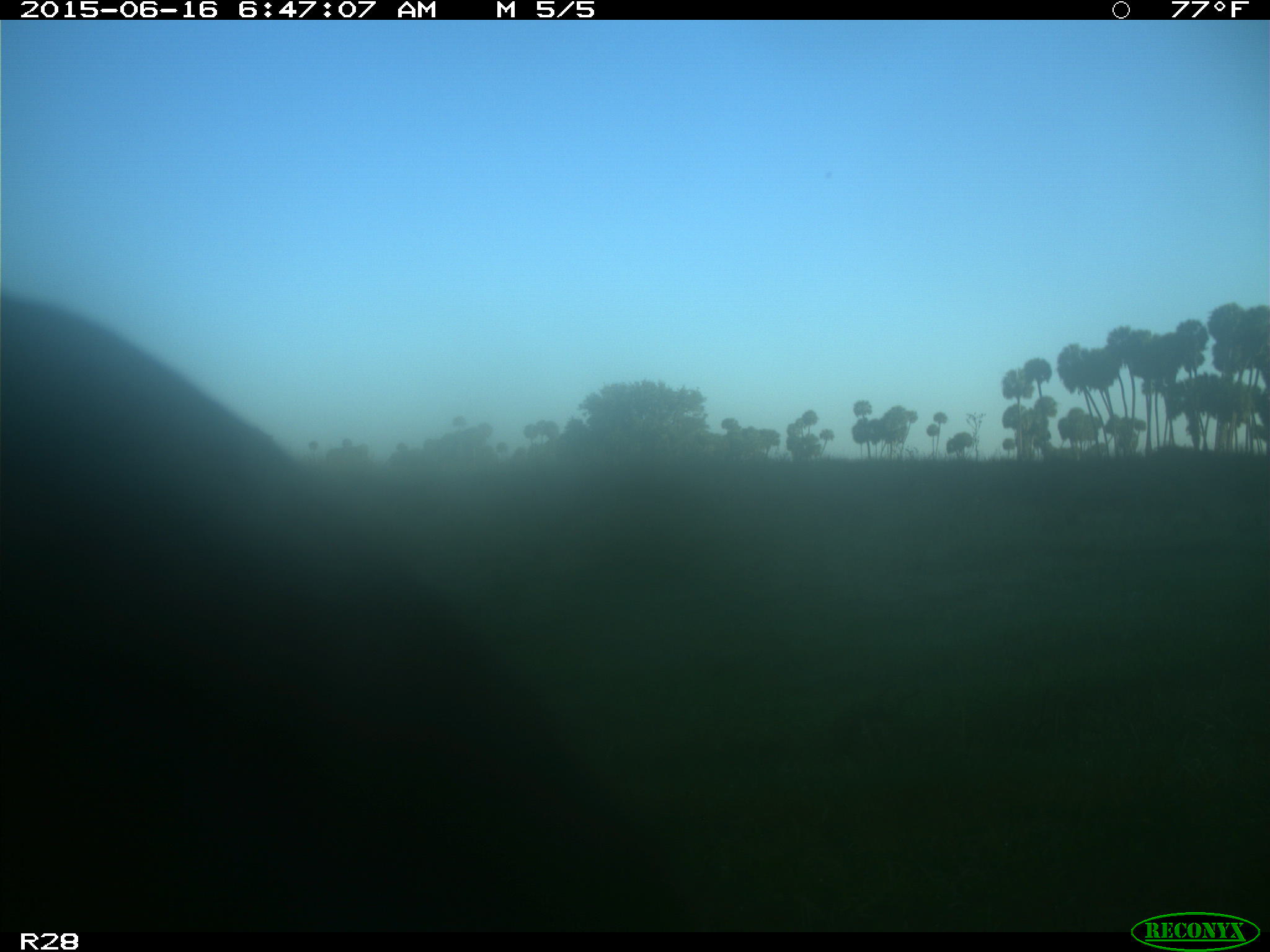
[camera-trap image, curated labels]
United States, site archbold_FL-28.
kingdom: Animalia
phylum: Chordata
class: Mammalia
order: Artiodactyla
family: Bovidae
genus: Bos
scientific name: Bos taurus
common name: domestic cow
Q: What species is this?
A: Bos taurus (domestic cow).